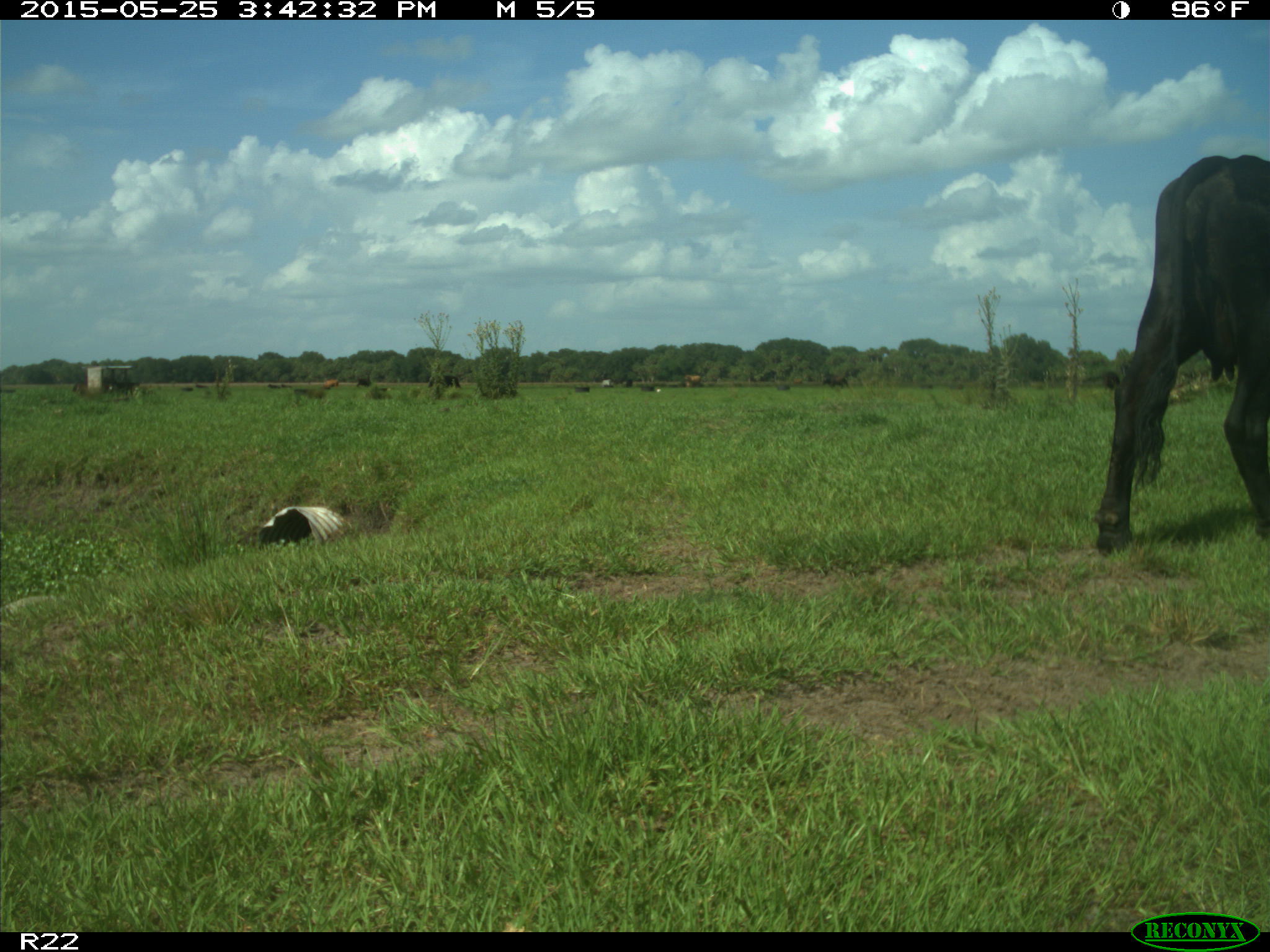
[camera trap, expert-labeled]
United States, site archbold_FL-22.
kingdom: Animalia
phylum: Chordata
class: Mammalia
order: Artiodactyla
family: Bovidae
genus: Bos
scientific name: Bos taurus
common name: domestic cow